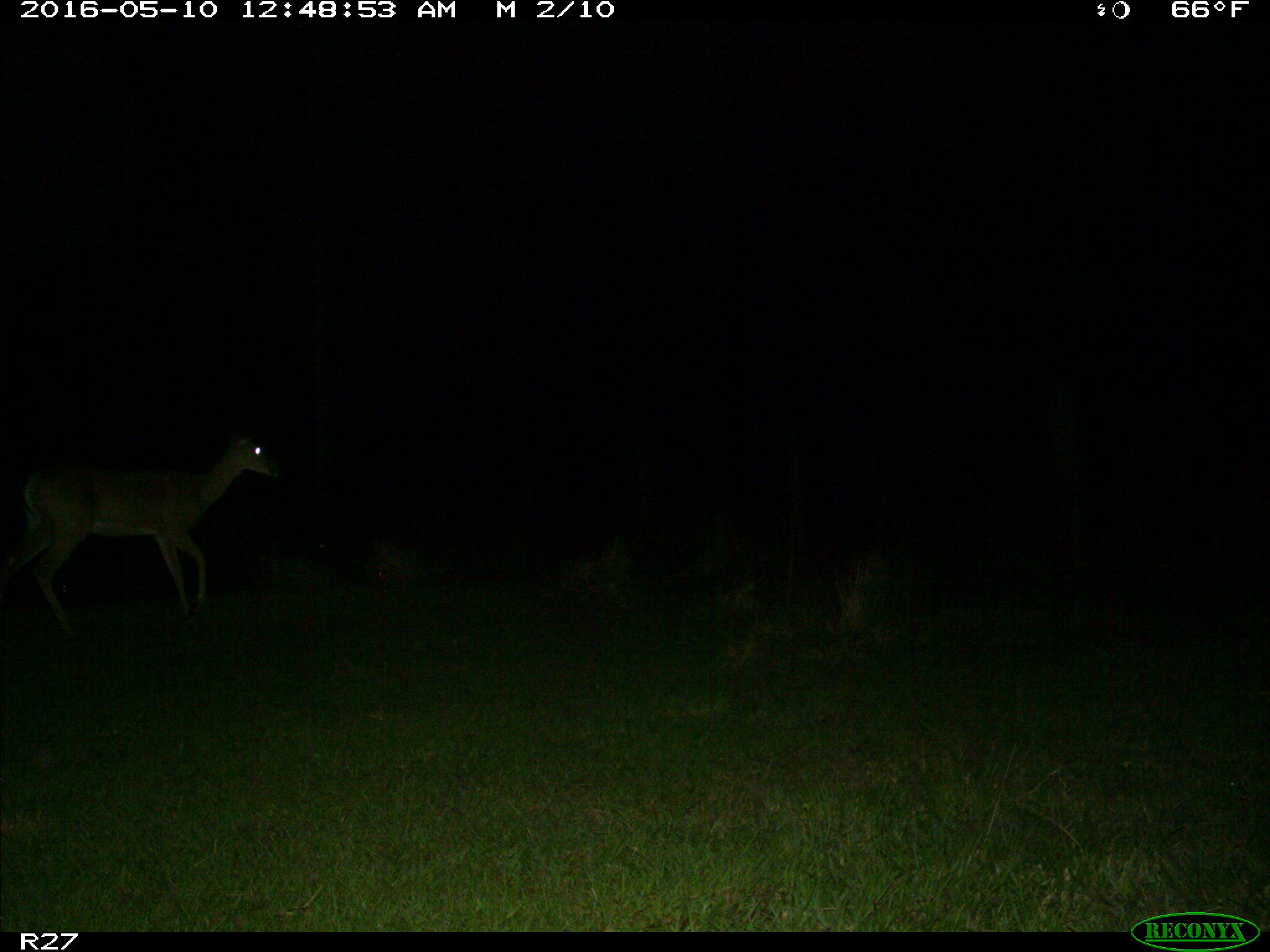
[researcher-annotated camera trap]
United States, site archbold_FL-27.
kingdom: Animalia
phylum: Chordata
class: Mammalia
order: Artiodactyla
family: Cervidae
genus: Odocoileus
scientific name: Odocoileus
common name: deer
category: unidentified deer